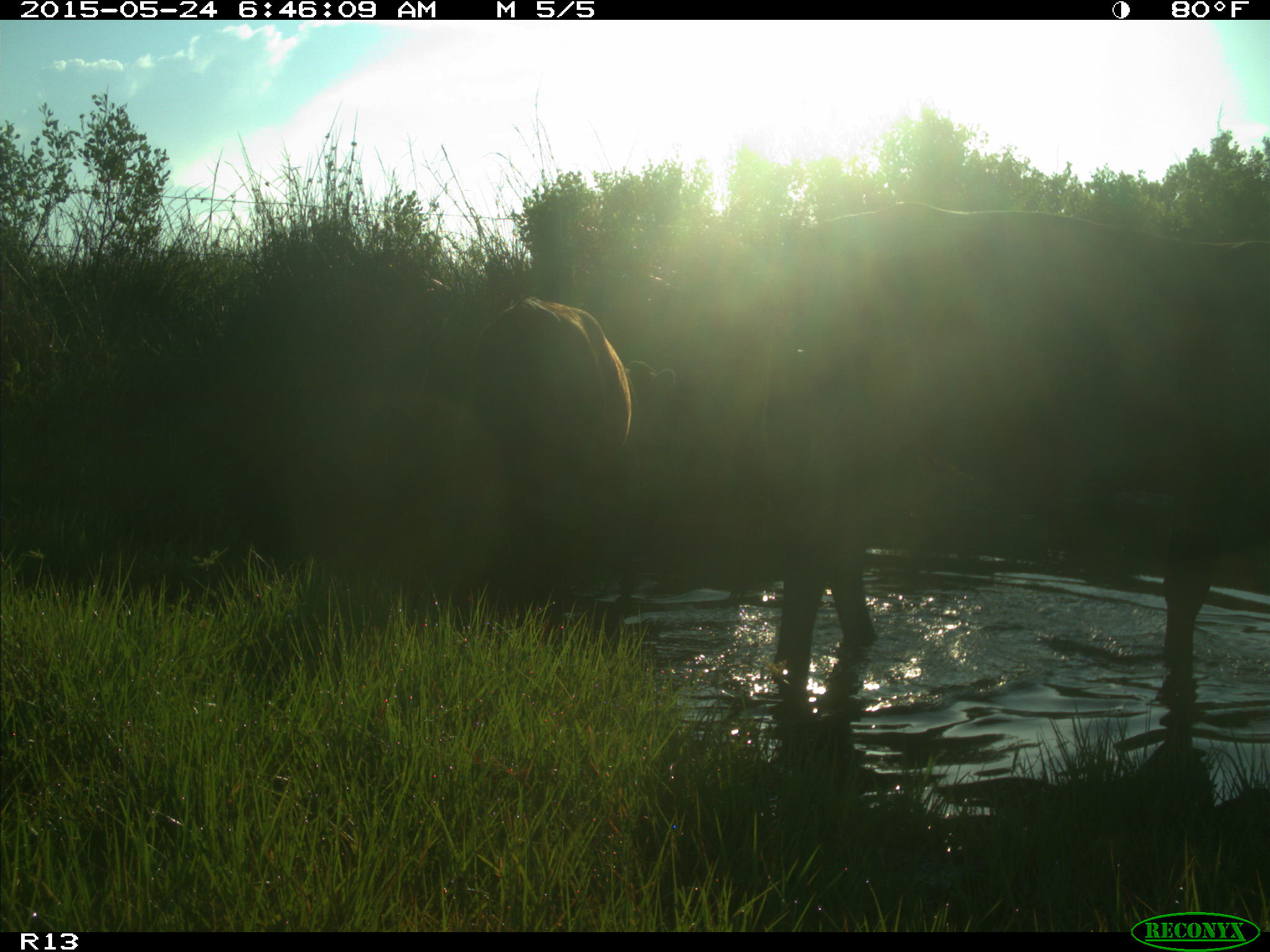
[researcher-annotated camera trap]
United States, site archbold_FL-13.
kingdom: Animalia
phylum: Chordata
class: Mammalia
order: Artiodactyla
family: Bovidae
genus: Bos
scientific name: Bos taurus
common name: domestic cow